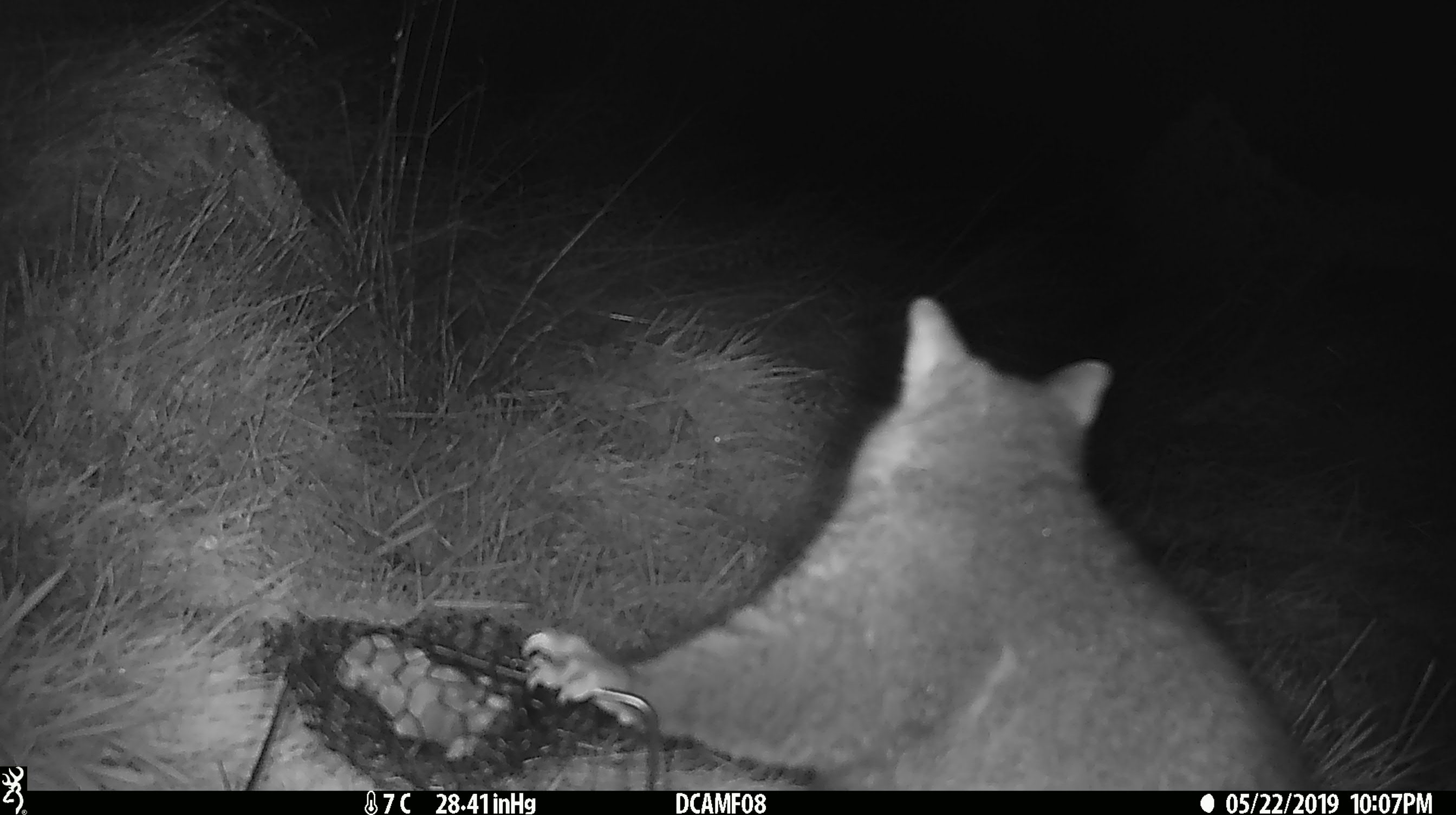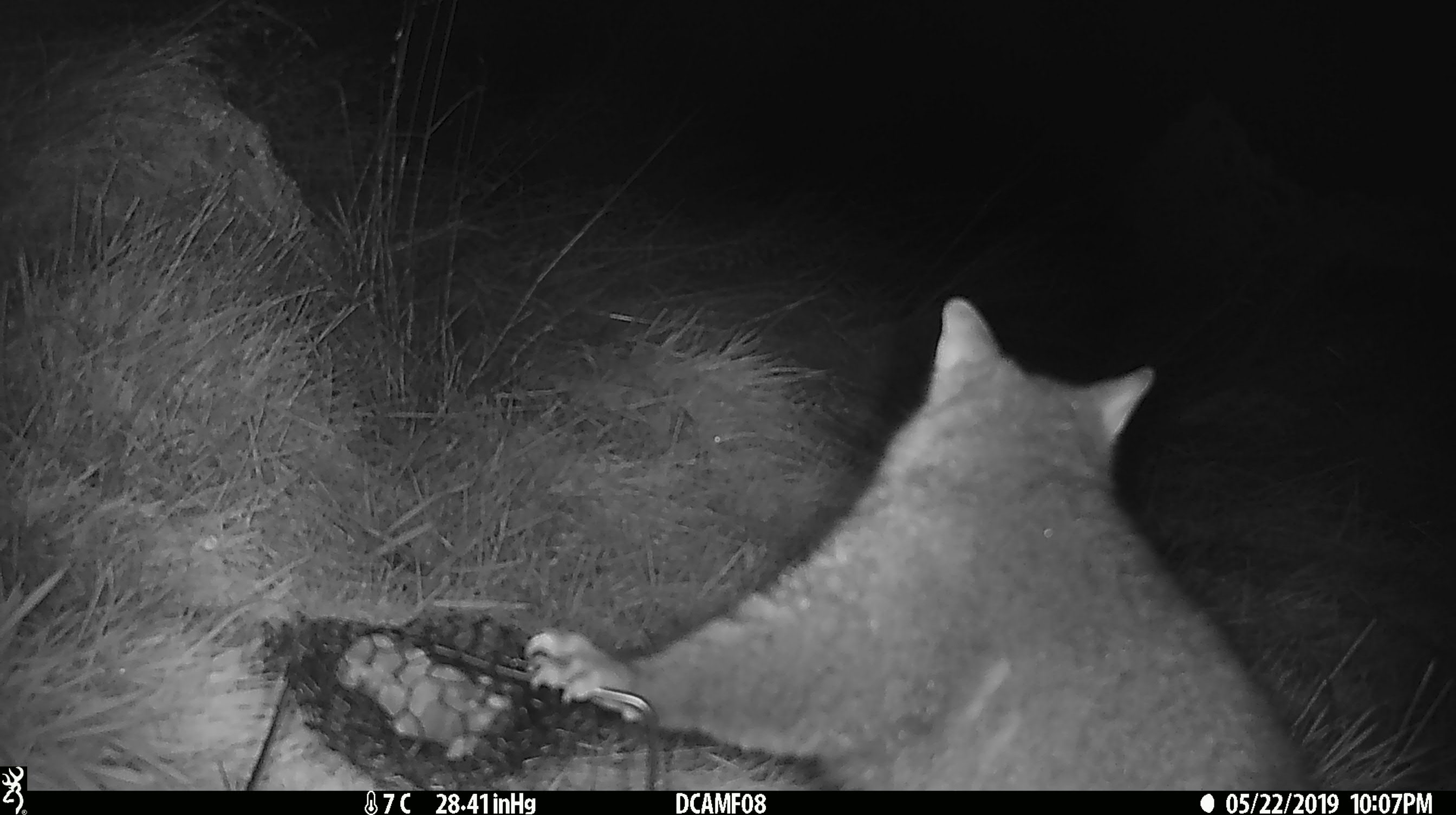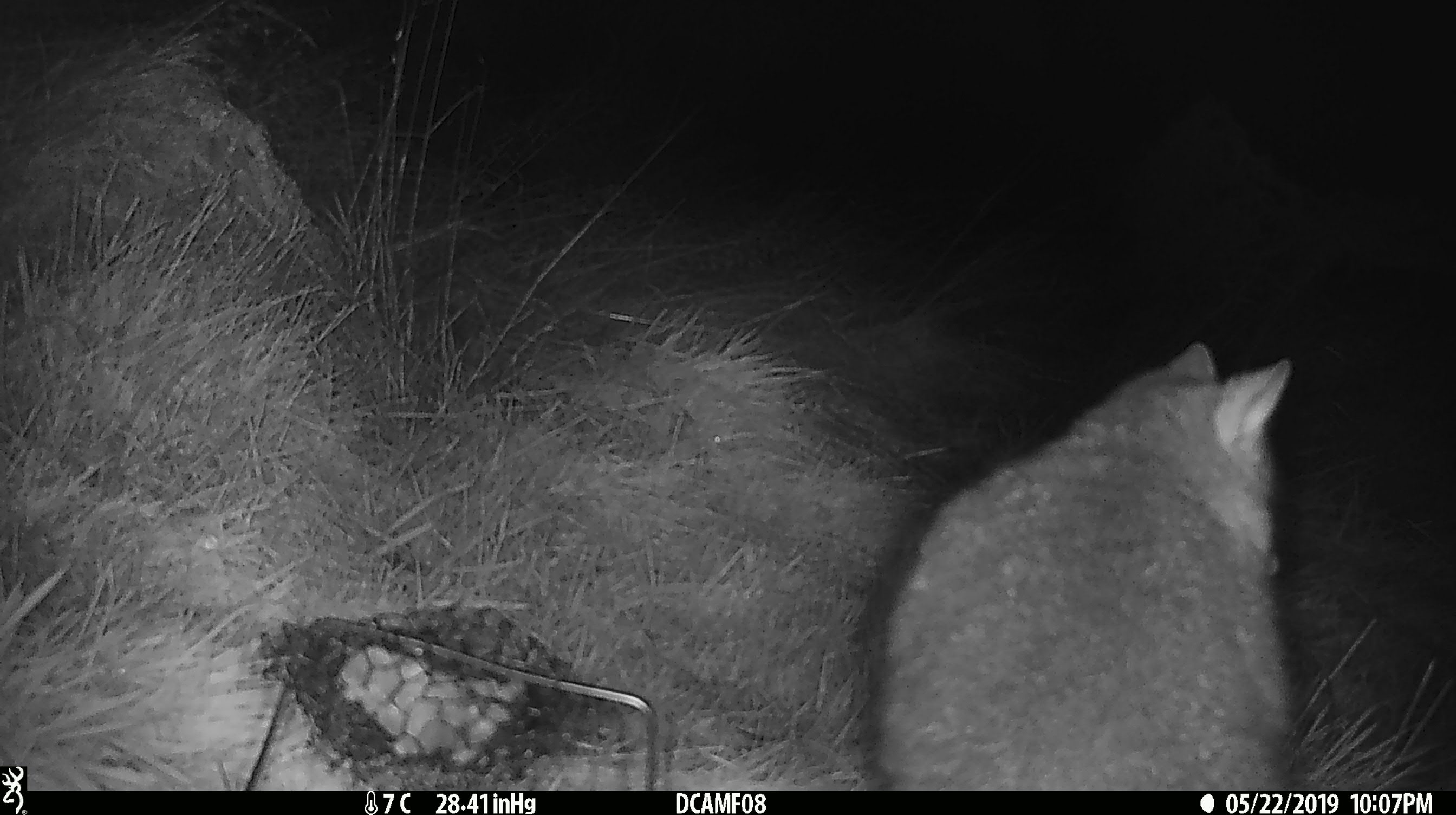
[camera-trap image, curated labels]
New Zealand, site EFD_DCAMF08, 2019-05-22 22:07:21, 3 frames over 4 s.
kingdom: Animalia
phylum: Chordata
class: Mammalia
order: Diprotodontia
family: Phalangeridae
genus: Trichosurus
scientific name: Trichosurus vulpecula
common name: common brushtail possum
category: possum